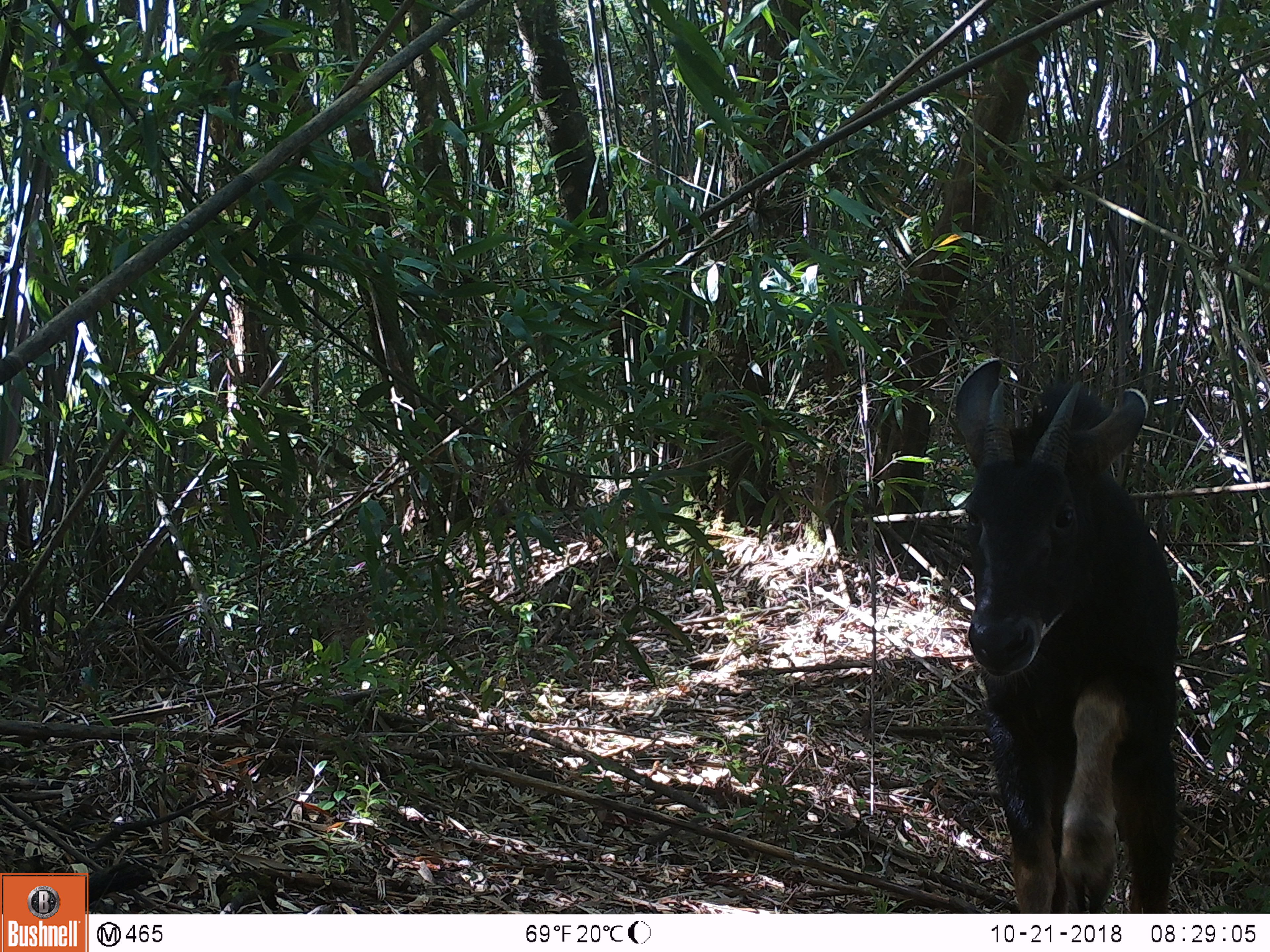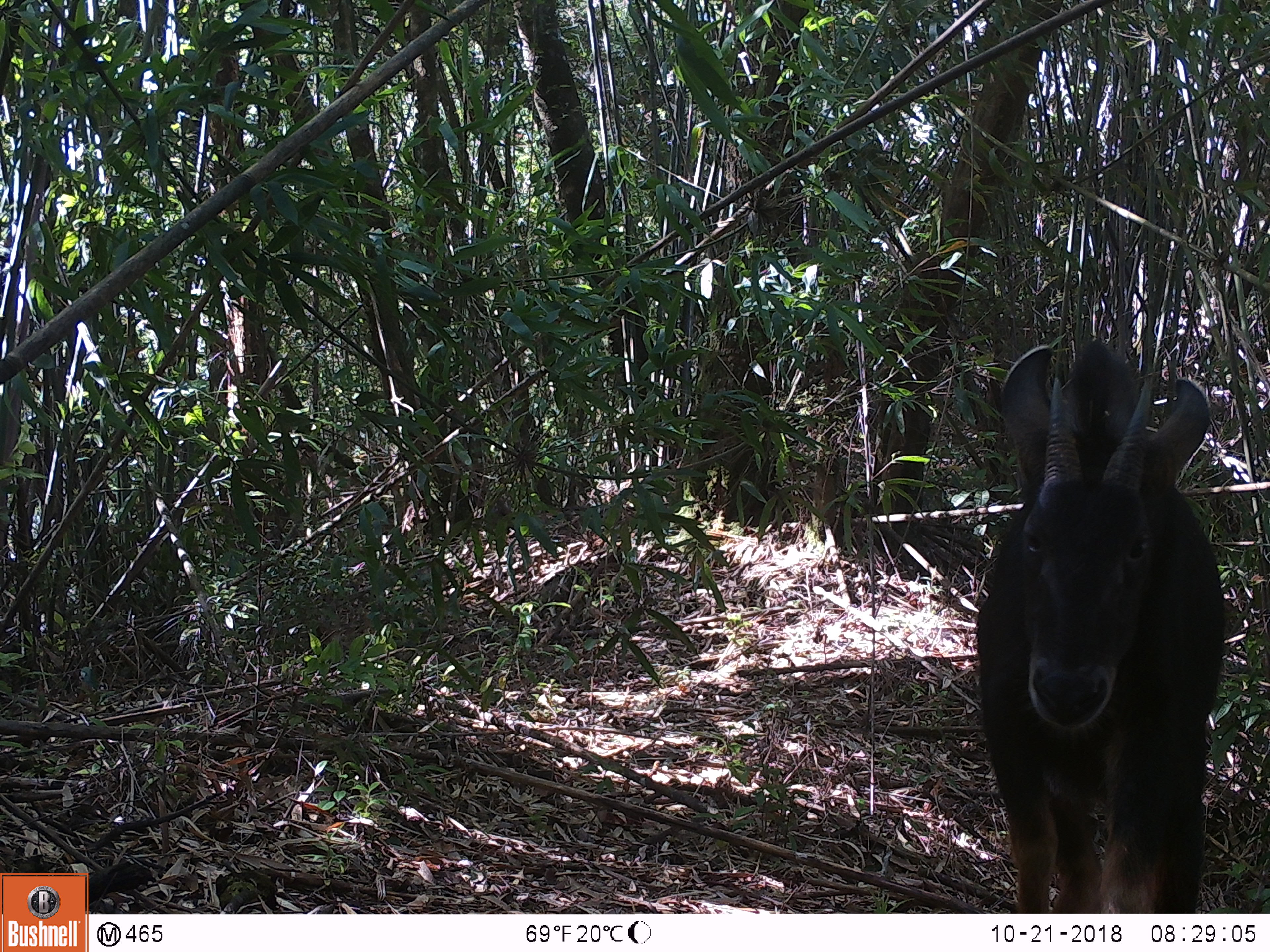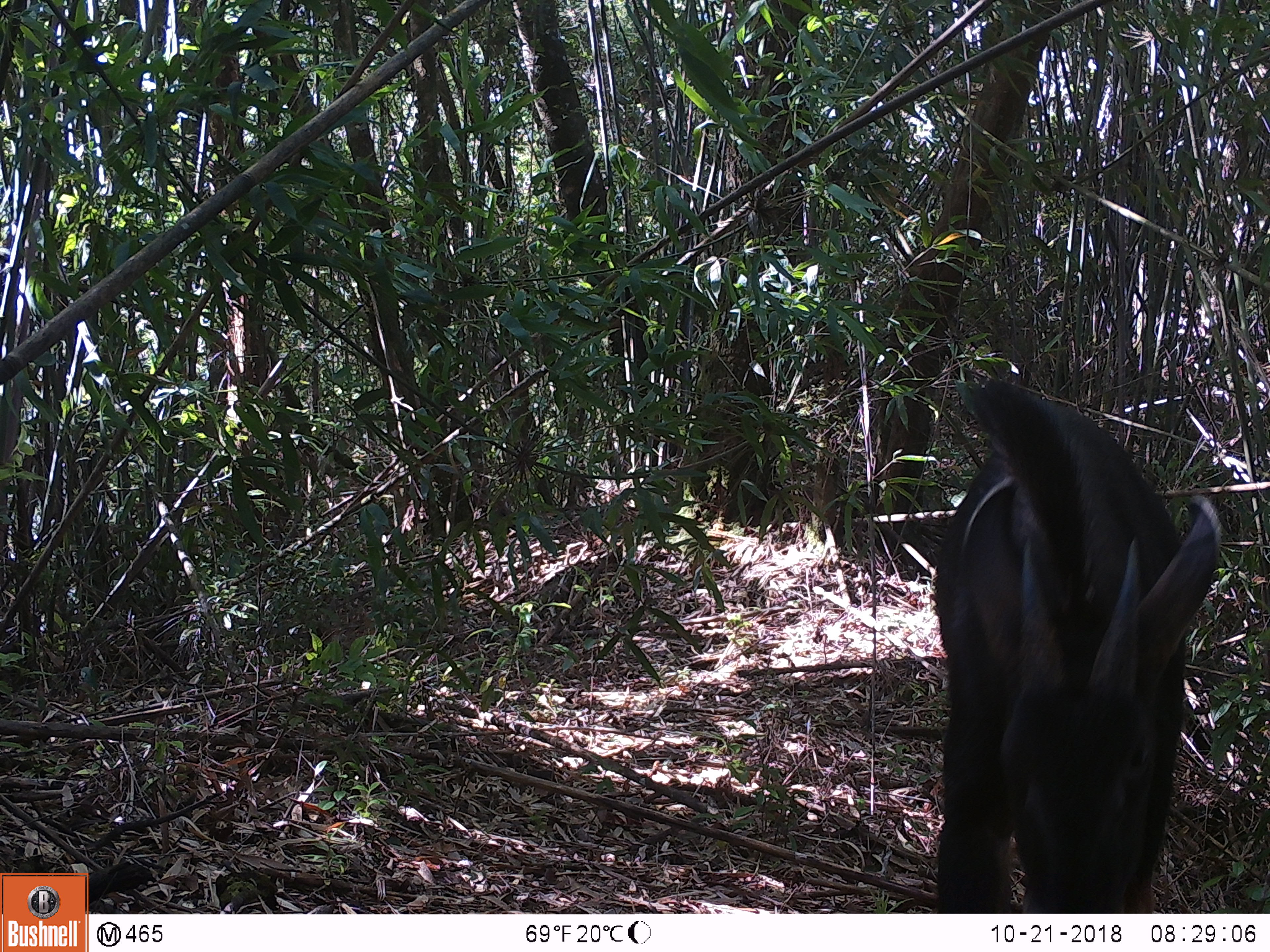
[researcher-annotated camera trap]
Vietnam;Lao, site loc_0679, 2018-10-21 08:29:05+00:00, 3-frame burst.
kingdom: Animalia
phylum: Chordata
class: Mammalia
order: Artiodactyla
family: Bovidae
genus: Capricornis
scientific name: Capricornis sumatraensis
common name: chinese serow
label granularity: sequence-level